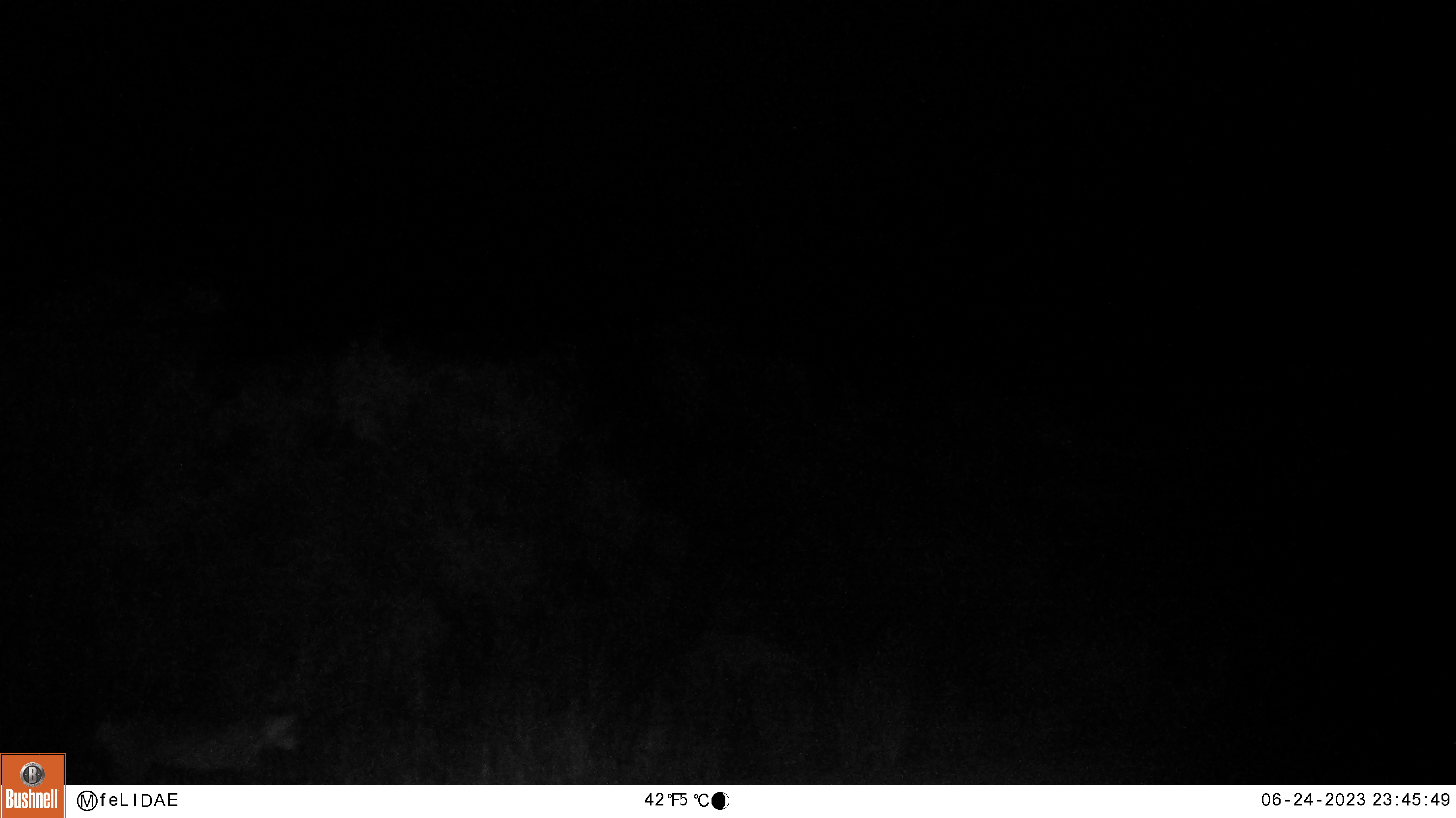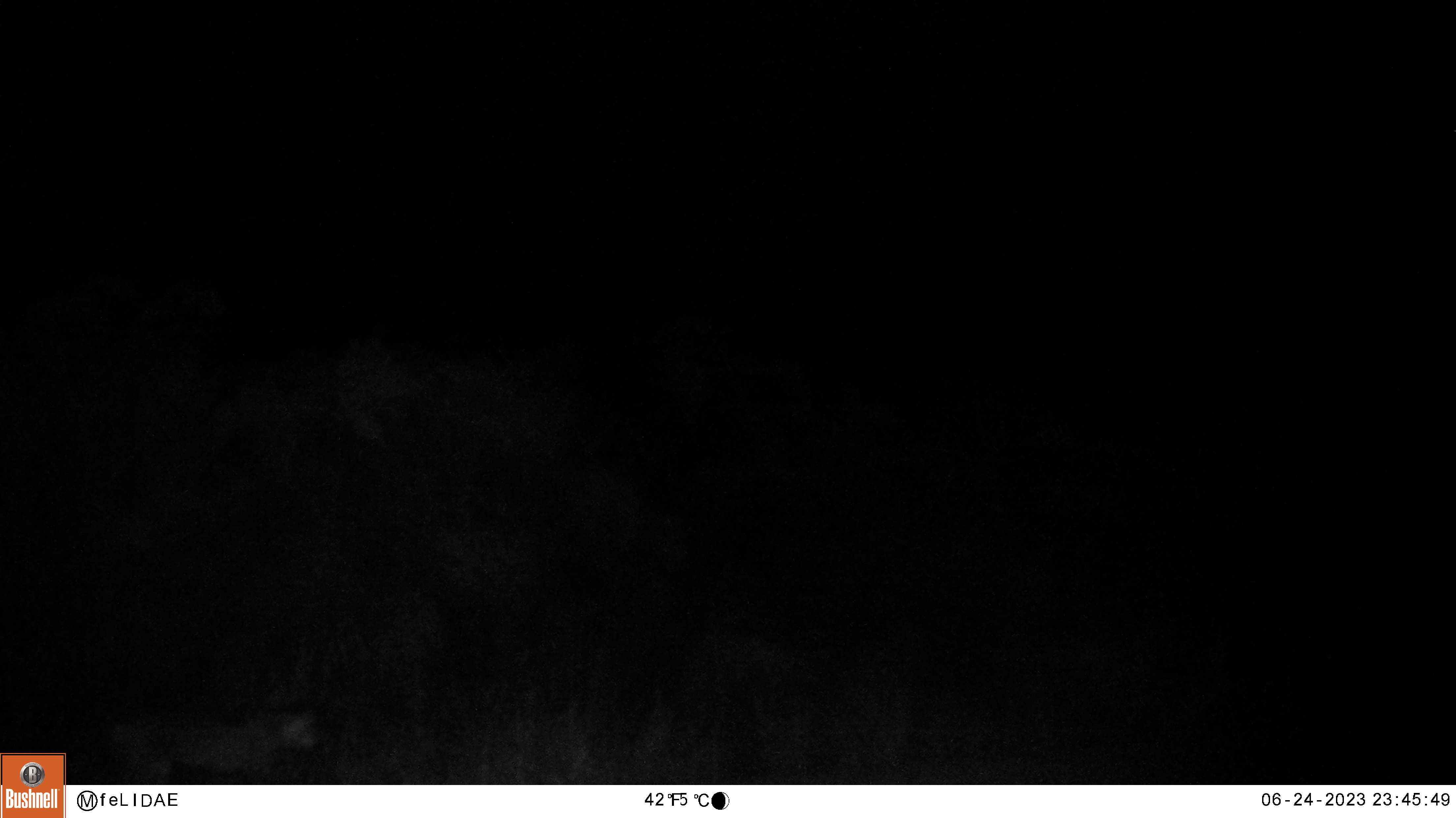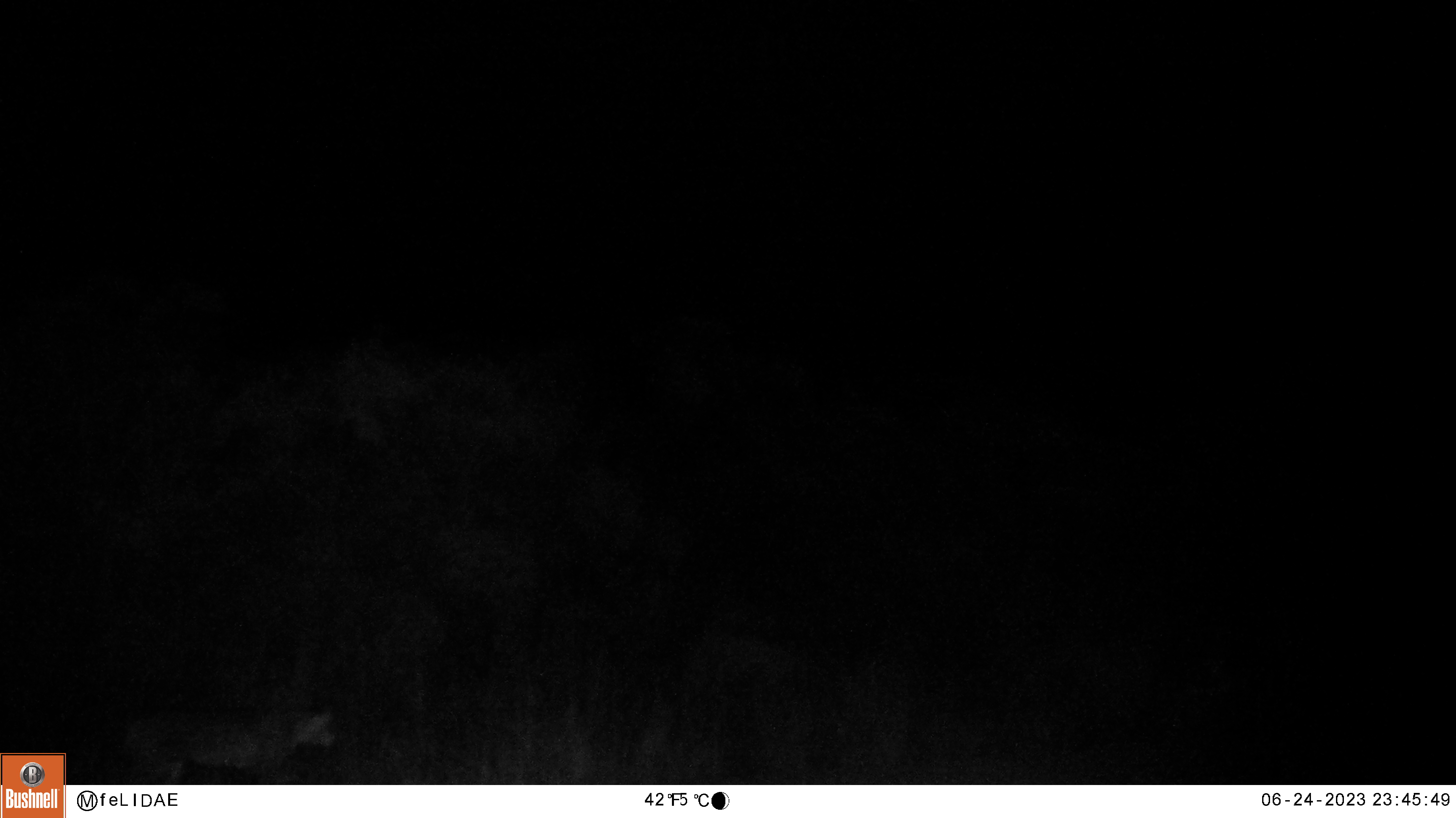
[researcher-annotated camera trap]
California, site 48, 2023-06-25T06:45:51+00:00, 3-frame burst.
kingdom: Animalia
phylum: Chordata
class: Mammalia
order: Carnivora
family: Felidae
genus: Lynx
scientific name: Lynx rufus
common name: bobcat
Bobcat (Lynx rufus).